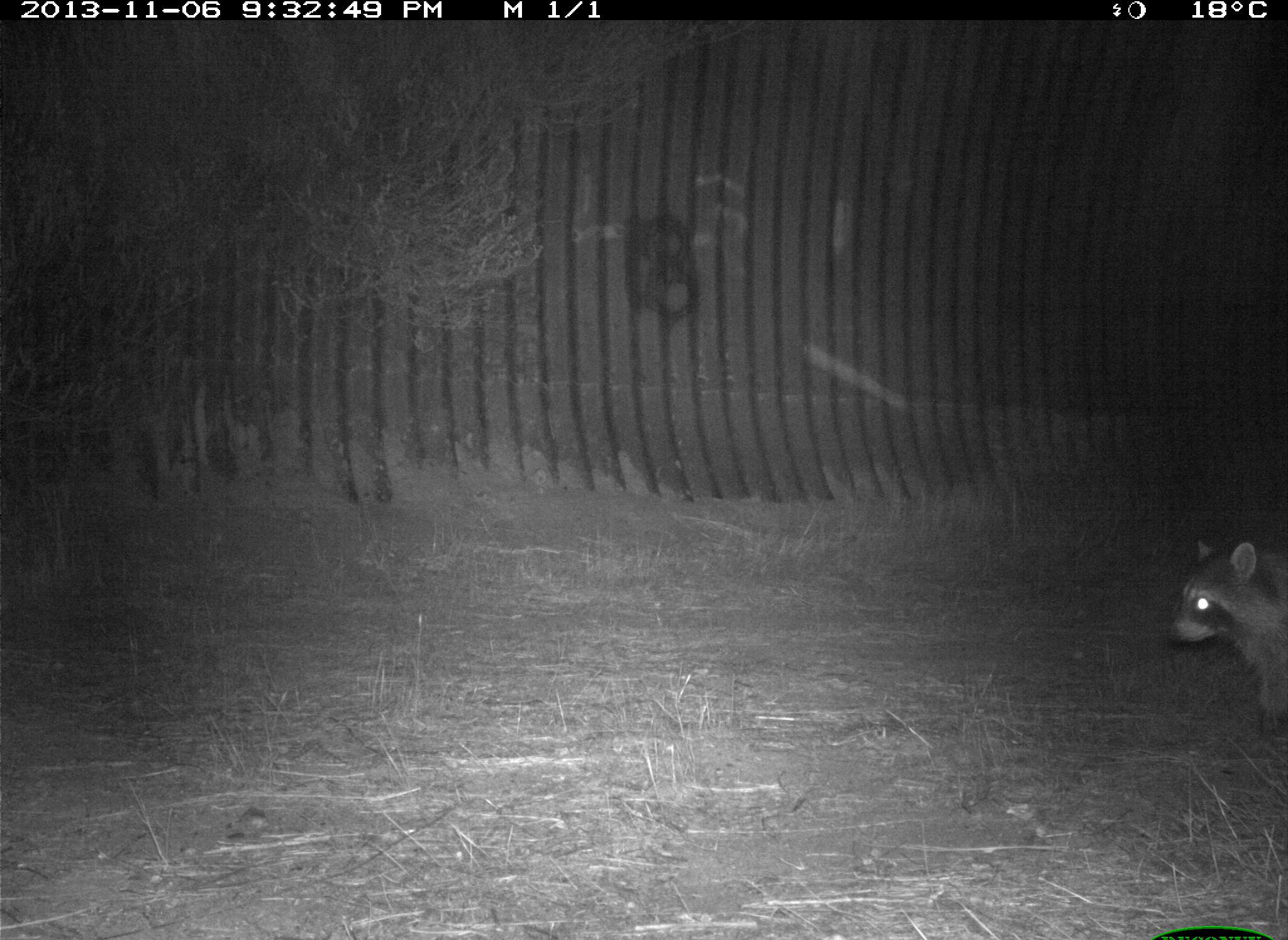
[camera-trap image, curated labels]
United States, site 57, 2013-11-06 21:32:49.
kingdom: Animalia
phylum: Chordata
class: Mammalia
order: Carnivora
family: Procyonidae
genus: Procyon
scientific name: Procyon lotor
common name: raccoon